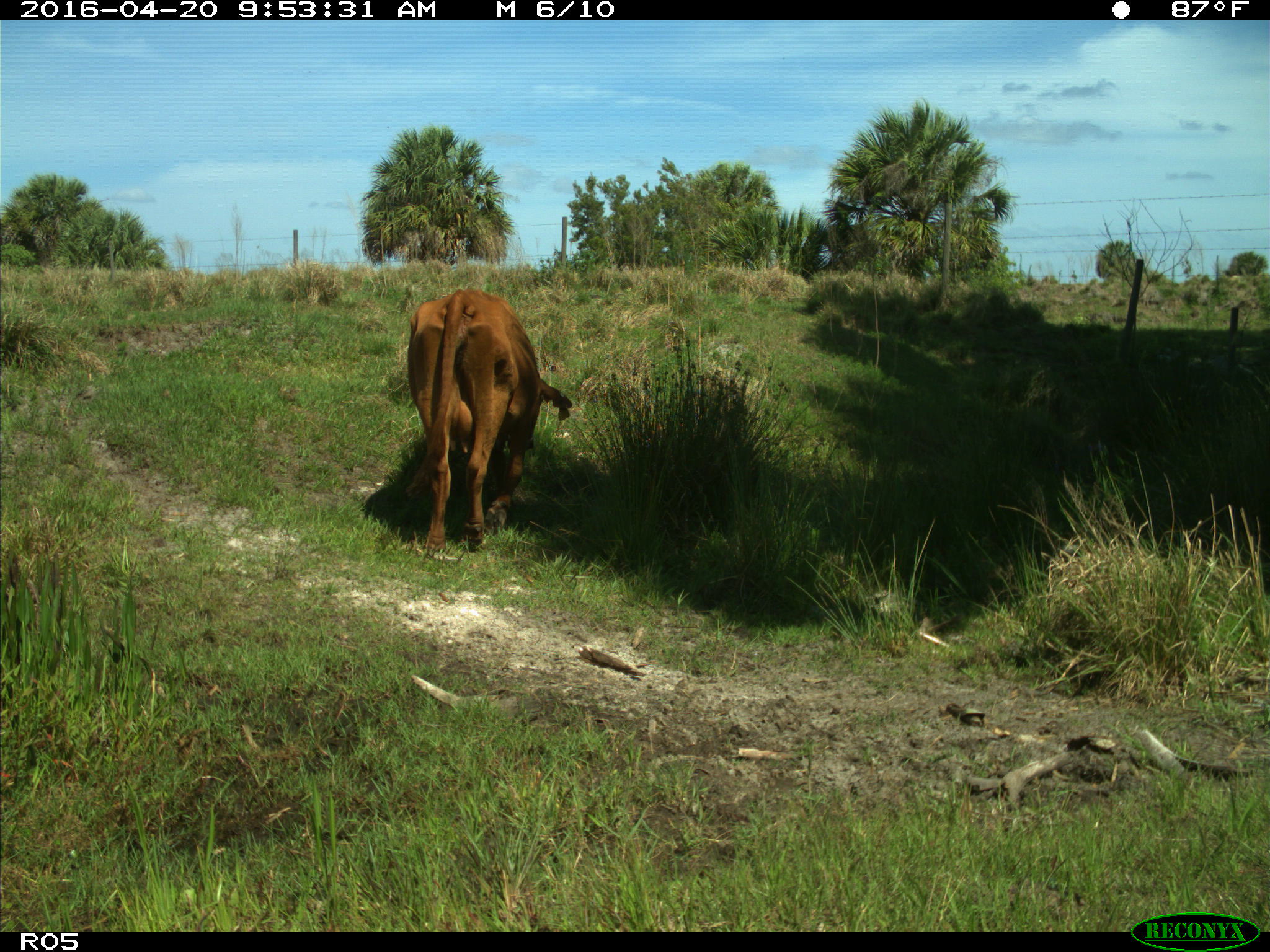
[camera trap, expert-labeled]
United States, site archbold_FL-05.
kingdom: Animalia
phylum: Chordata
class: Mammalia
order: Artiodactyla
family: Bovidae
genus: Bos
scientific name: Bos taurus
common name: domestic cow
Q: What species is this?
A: Bos taurus (domestic cow).